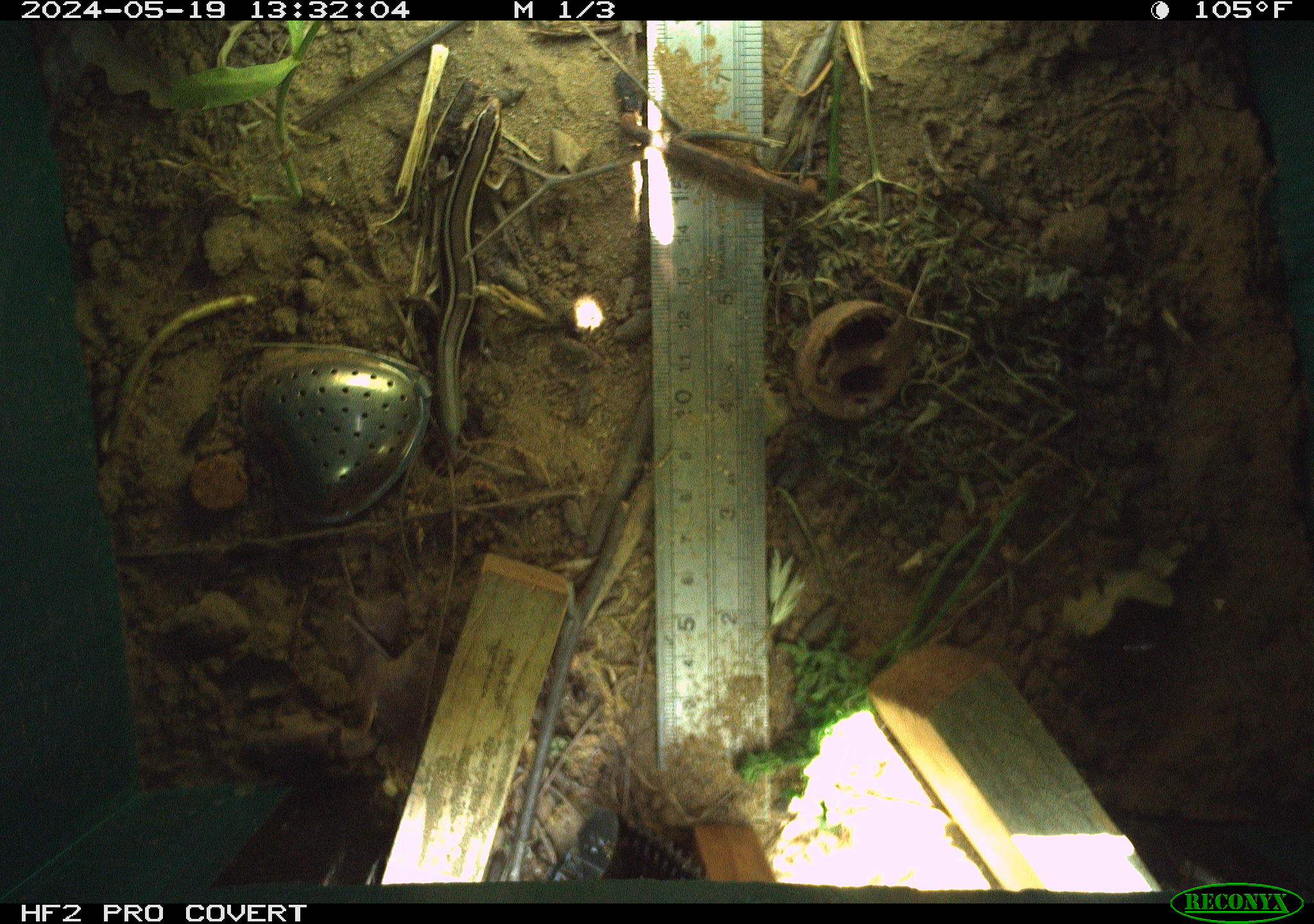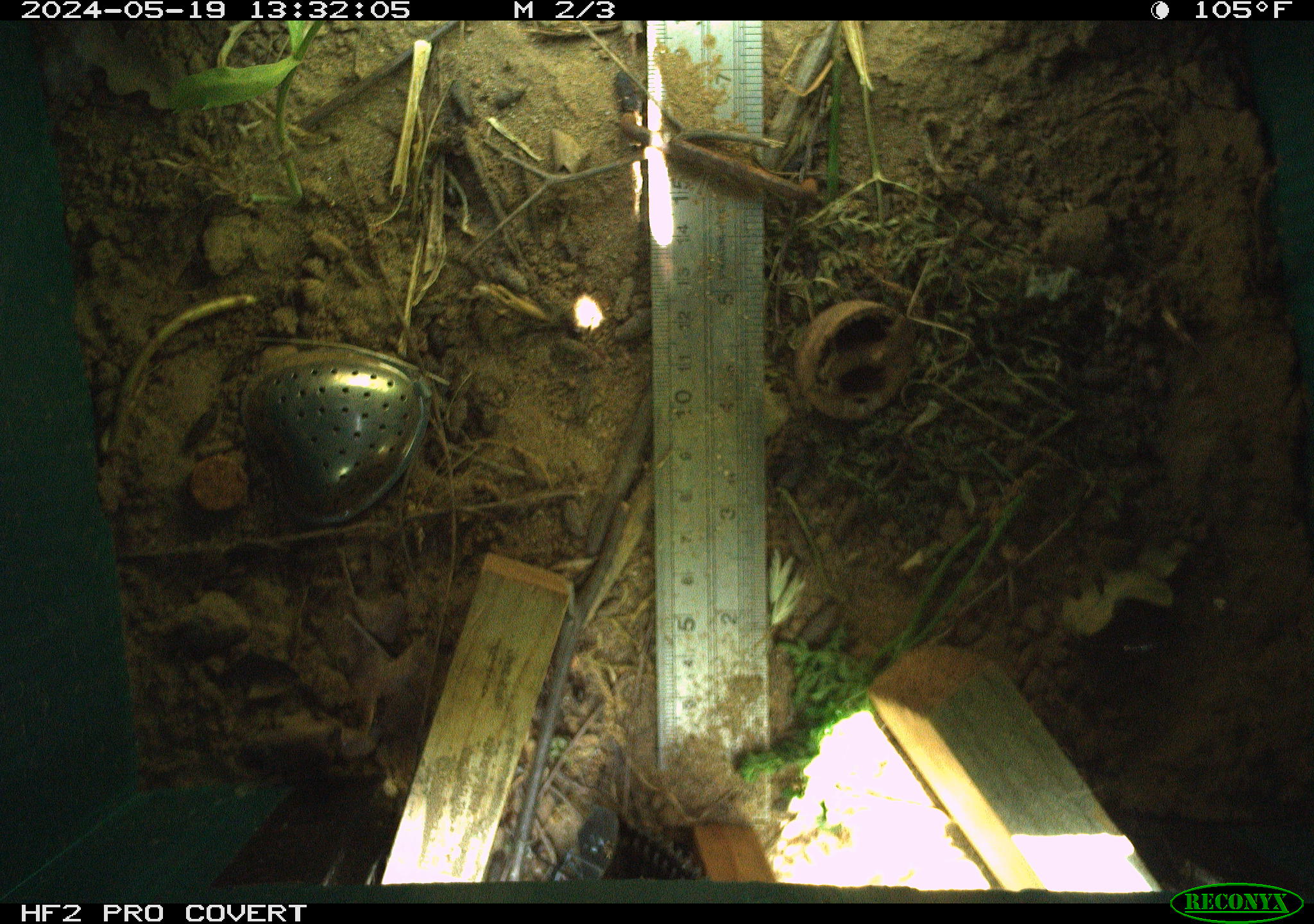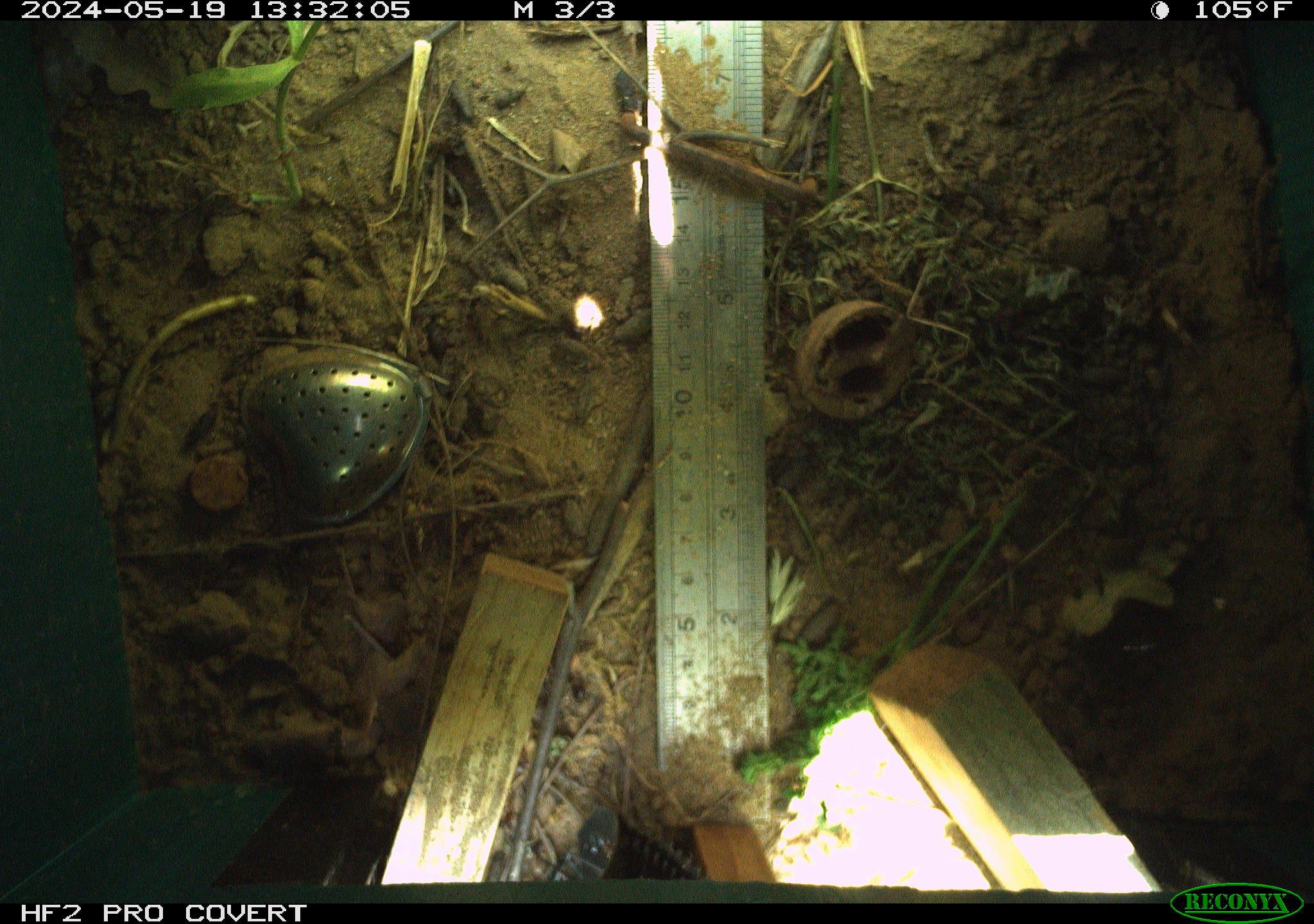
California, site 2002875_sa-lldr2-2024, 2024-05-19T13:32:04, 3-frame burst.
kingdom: Animalia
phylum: Chordata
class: Reptilia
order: Squamata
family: Scincidae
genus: Plestiodon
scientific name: Plestiodon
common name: blue-tailed skinks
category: plestiodon species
Plestiodon species (blue-tailed skinks) (Plestiodon).